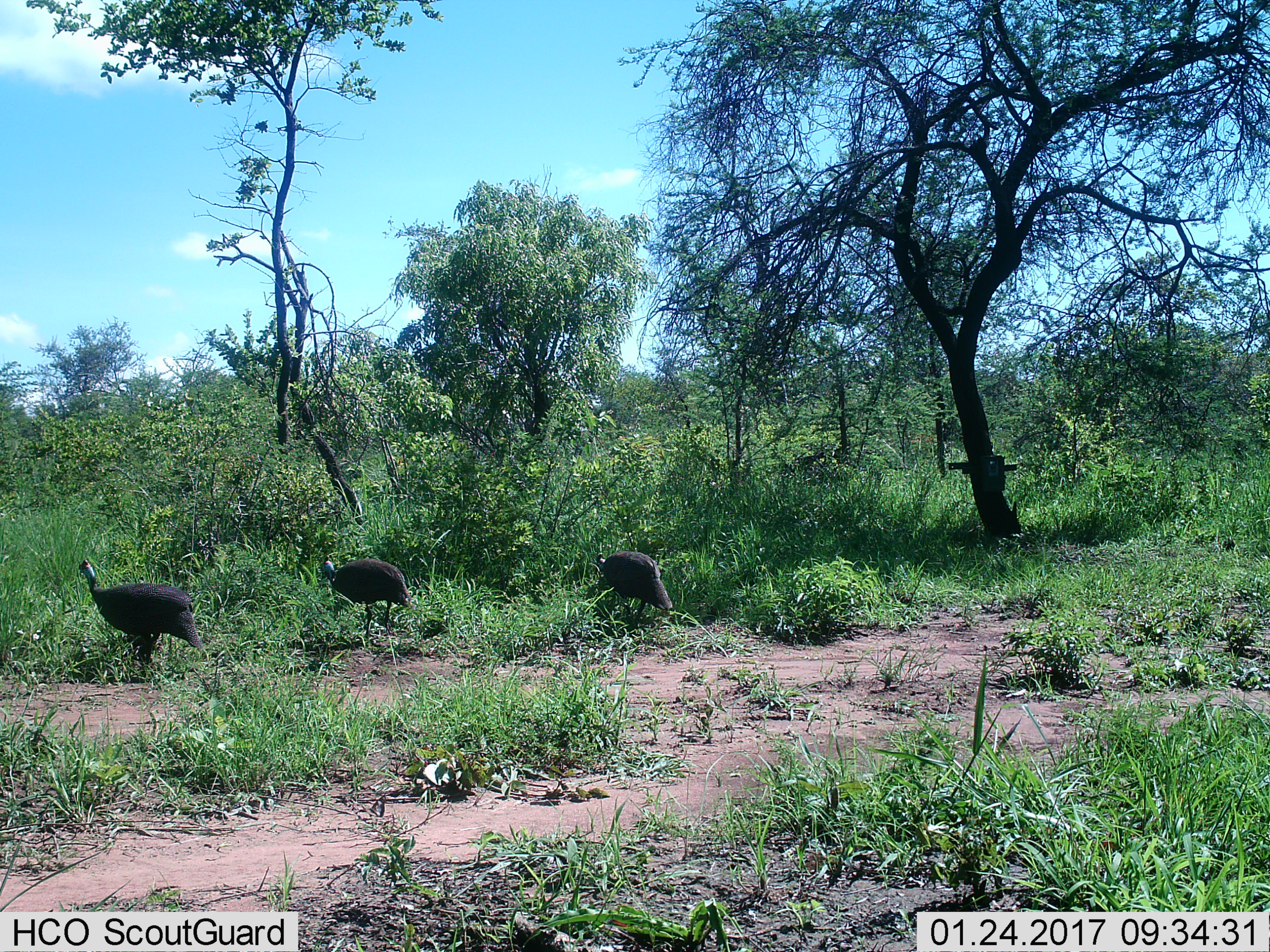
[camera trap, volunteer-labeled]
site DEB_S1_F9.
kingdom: Animalia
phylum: Chordata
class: Aves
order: Galliformes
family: Numididae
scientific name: Numididae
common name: guineafowl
Guineafowl (Numididae), count 3. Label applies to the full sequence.